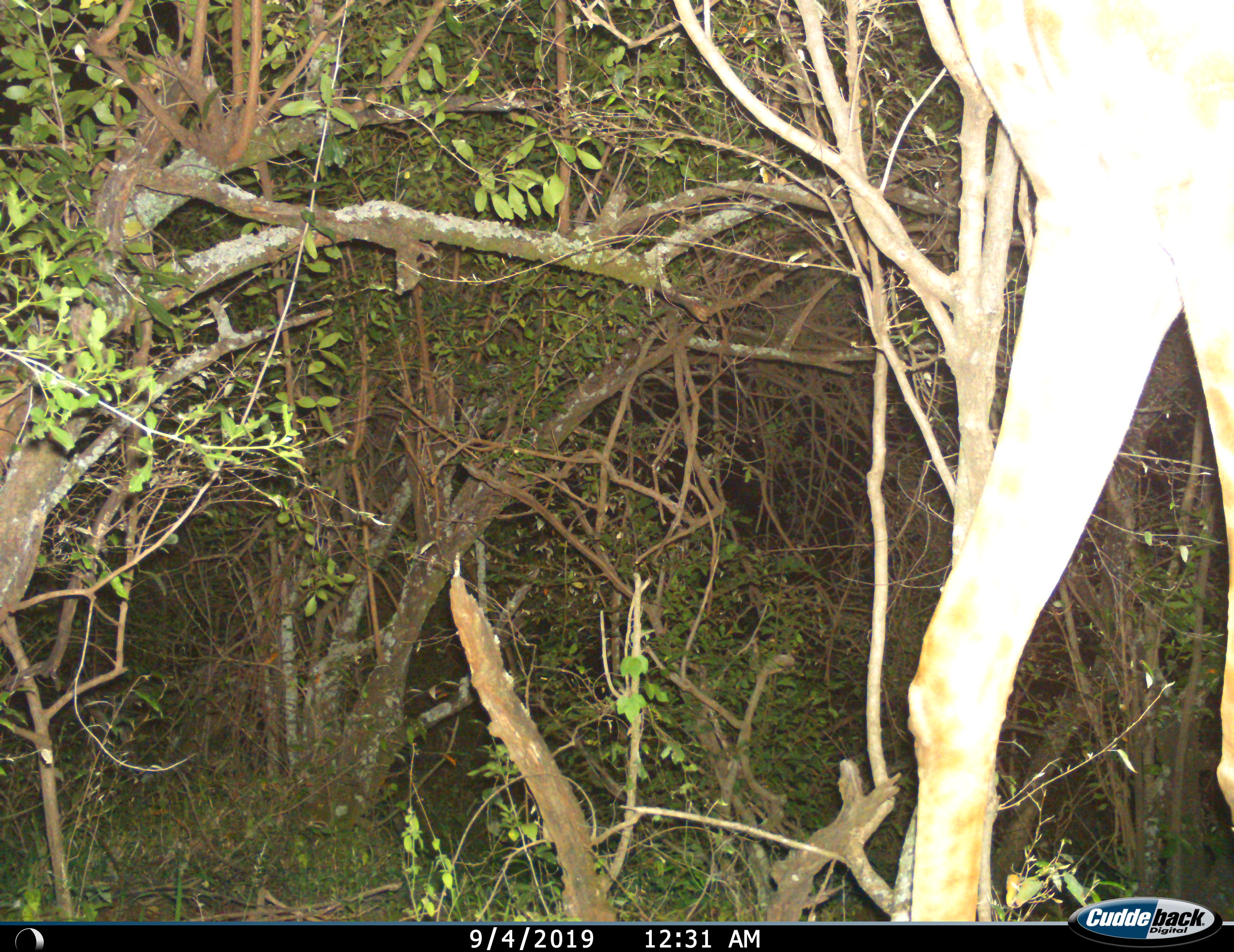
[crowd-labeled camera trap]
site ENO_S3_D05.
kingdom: Animalia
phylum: Chordata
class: Mammalia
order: Artiodactyla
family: Giraffidae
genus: Giraffa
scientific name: Giraffa camelopardalis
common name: giraffe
Giraffe (Giraffa camelopardalis), count 1. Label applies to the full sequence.